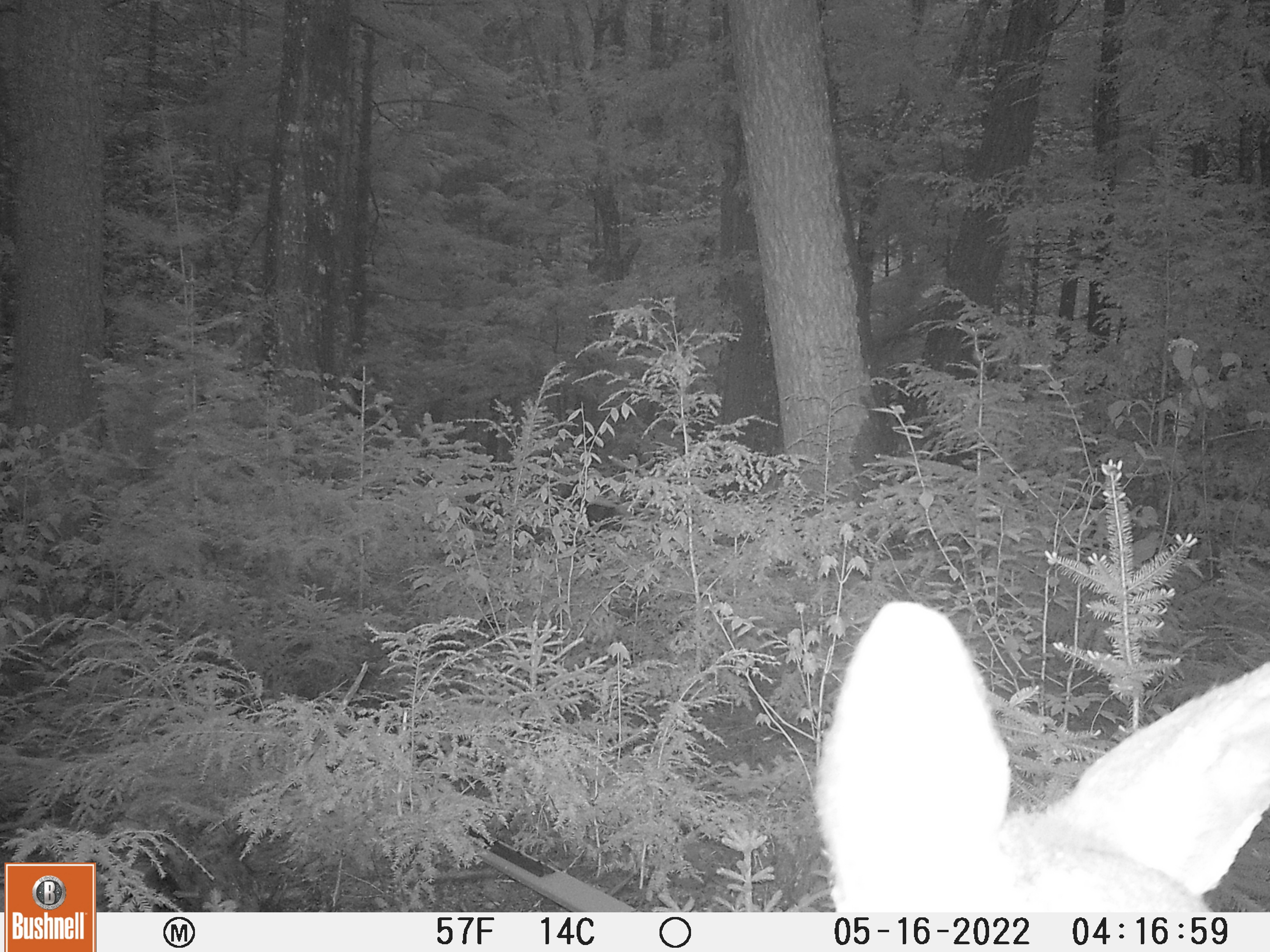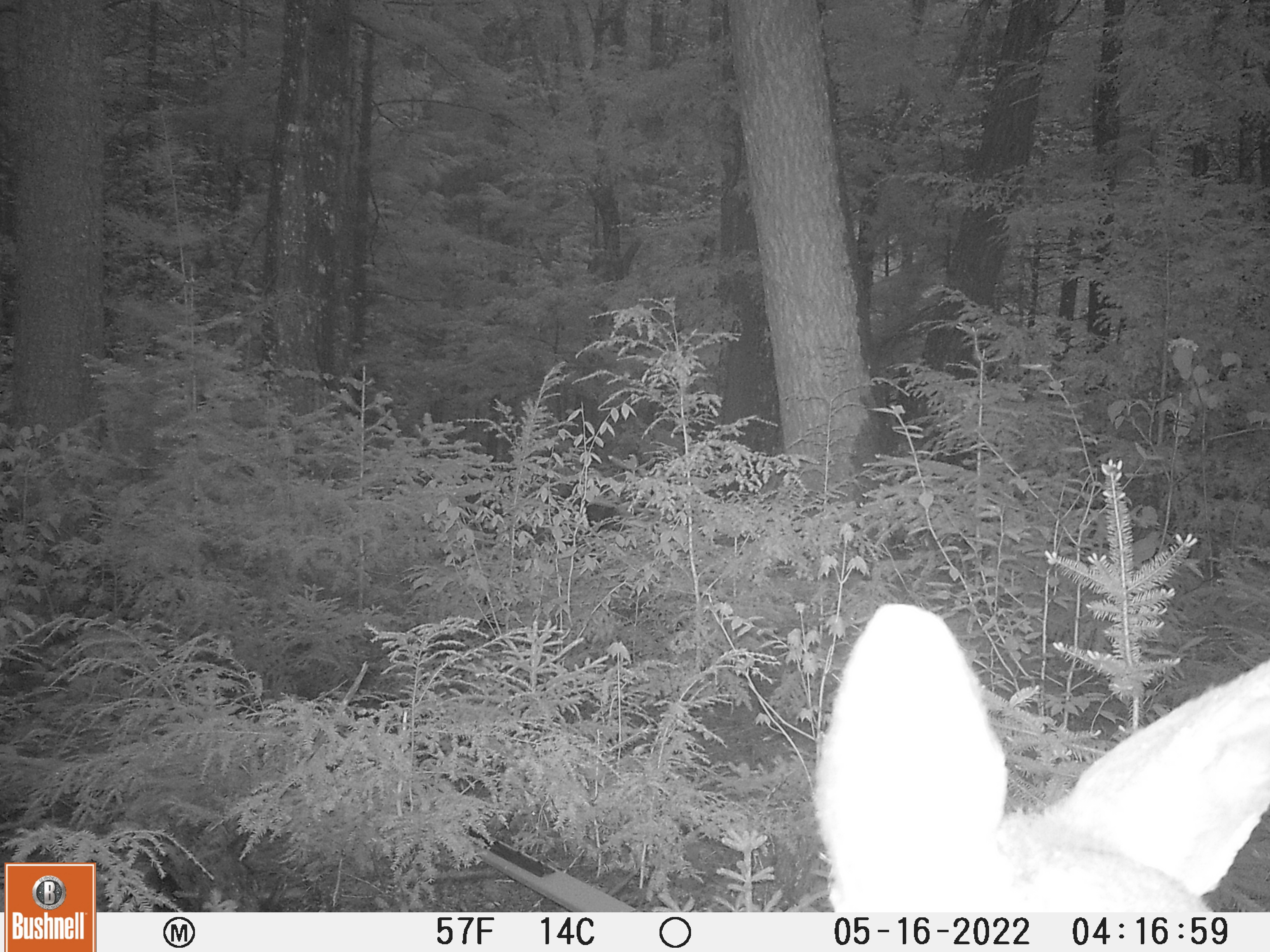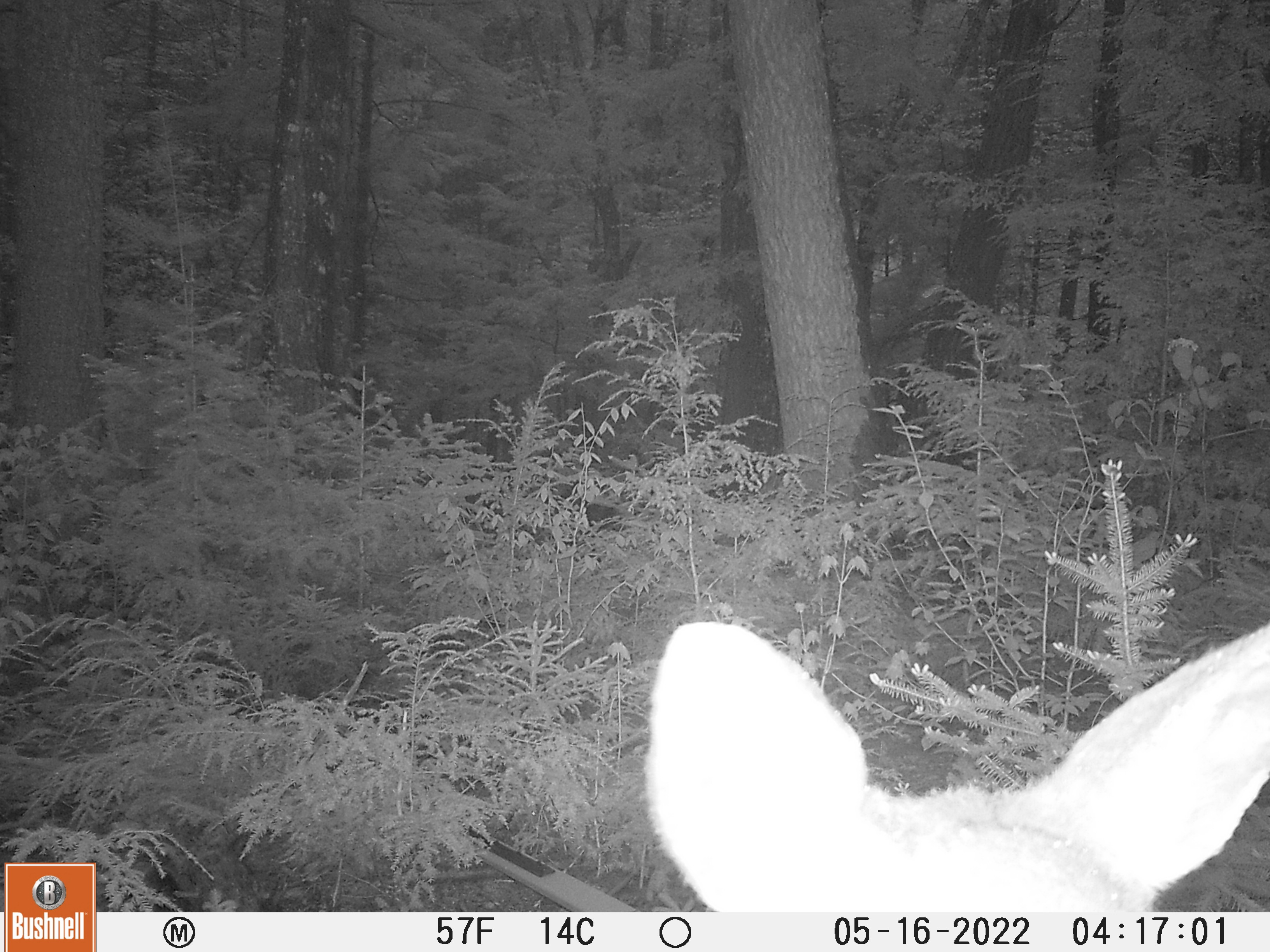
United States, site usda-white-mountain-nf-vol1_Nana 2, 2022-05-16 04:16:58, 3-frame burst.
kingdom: Animalia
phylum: Chordata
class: Mammalia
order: Artiodactyla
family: Cervidae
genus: Odocoileus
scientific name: Odocoileus virginianus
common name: white-tailed deer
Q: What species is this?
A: White-tailed deer (Odocoileus virginianus).